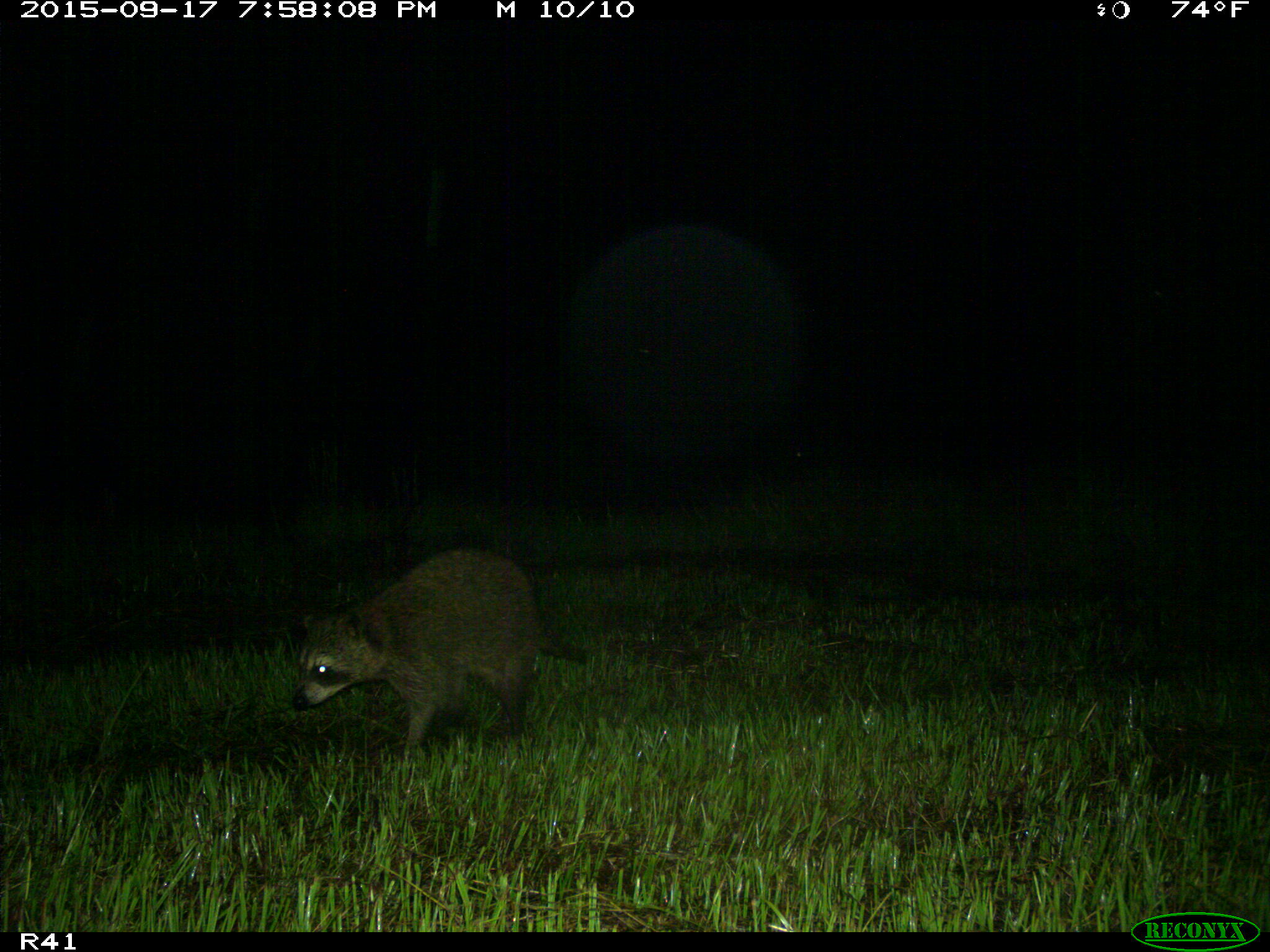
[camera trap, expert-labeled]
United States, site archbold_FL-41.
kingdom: Animalia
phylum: Chordata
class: Mammalia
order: Carnivora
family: Procyonidae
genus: Procyon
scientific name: Procyon lotor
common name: common raccoon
Procyon lotor (common raccoon).